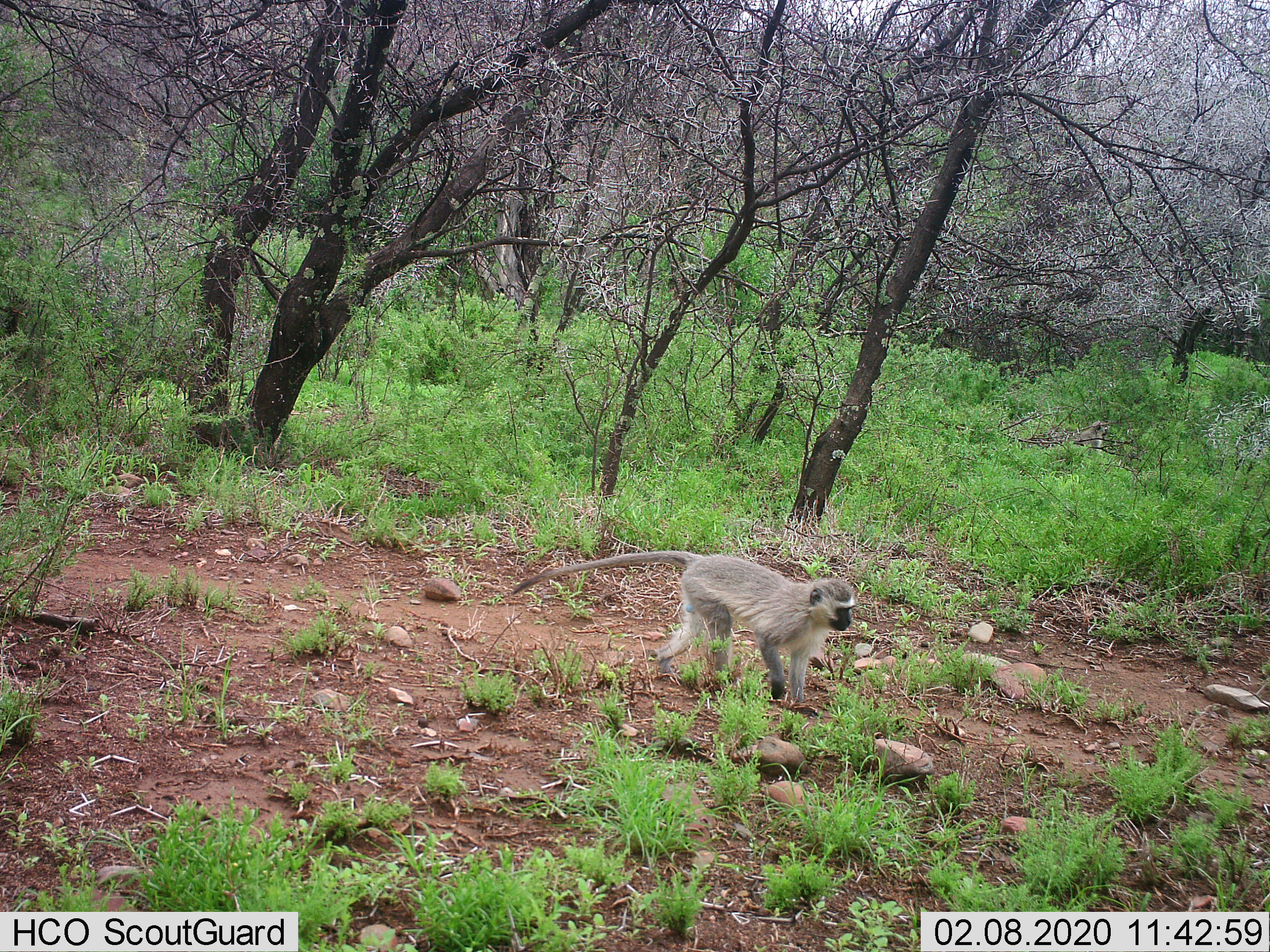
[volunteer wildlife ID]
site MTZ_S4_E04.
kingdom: Animalia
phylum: Chordata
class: Mammalia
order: Primates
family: Cercopithecidae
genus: Chlorocebus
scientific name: Chlorocebus pygerythrus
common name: vervet monkey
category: monkeyvervet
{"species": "monkeyvervet (vervet monkey) (Chlorocebus pygerythrus)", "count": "1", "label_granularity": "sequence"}